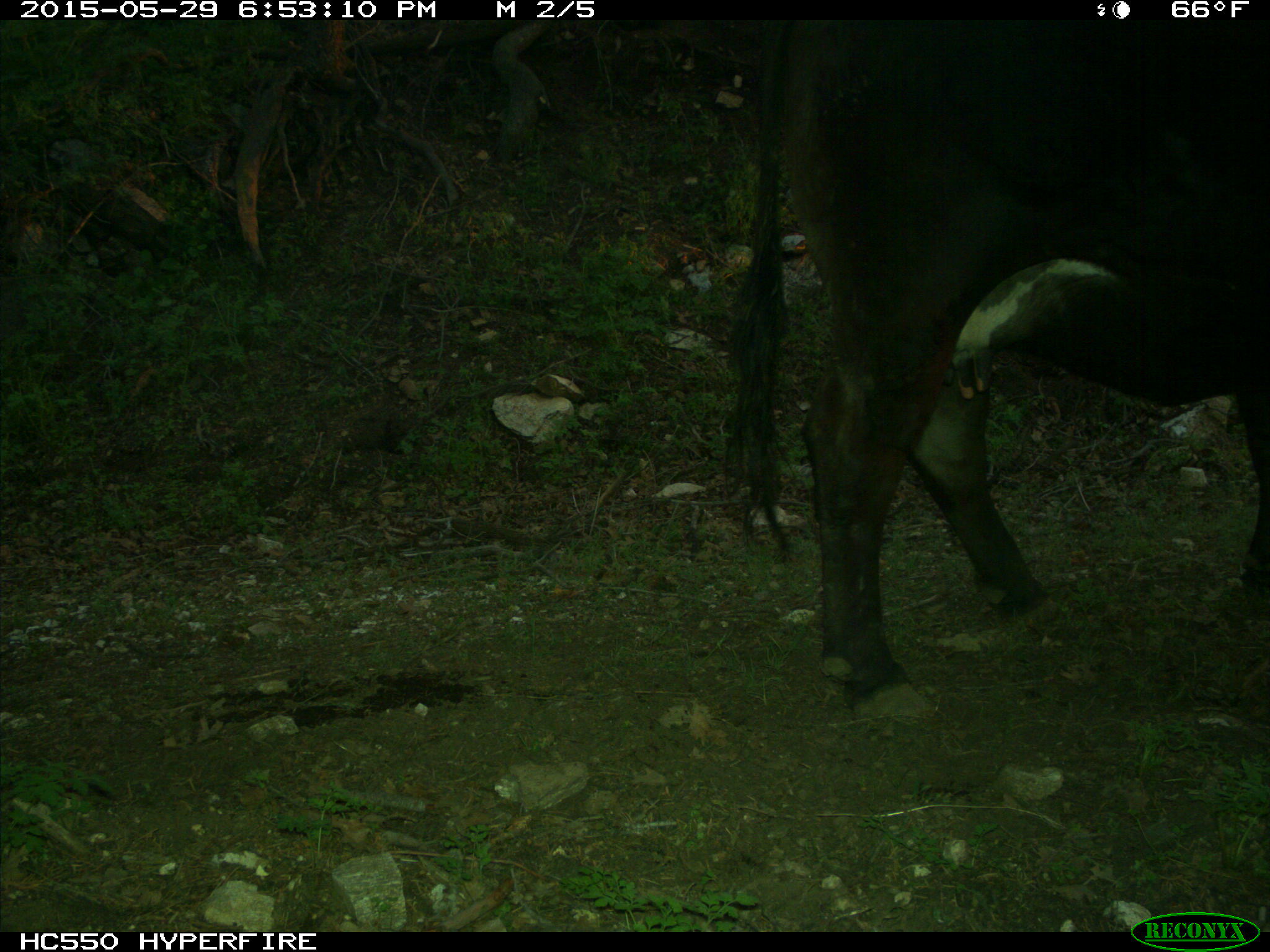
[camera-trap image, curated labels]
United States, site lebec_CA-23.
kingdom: Animalia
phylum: Chordata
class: Mammalia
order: Artiodactyla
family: Bovidae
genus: Bos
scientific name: Bos taurus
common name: domestic cow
Bos taurus (domestic cow).